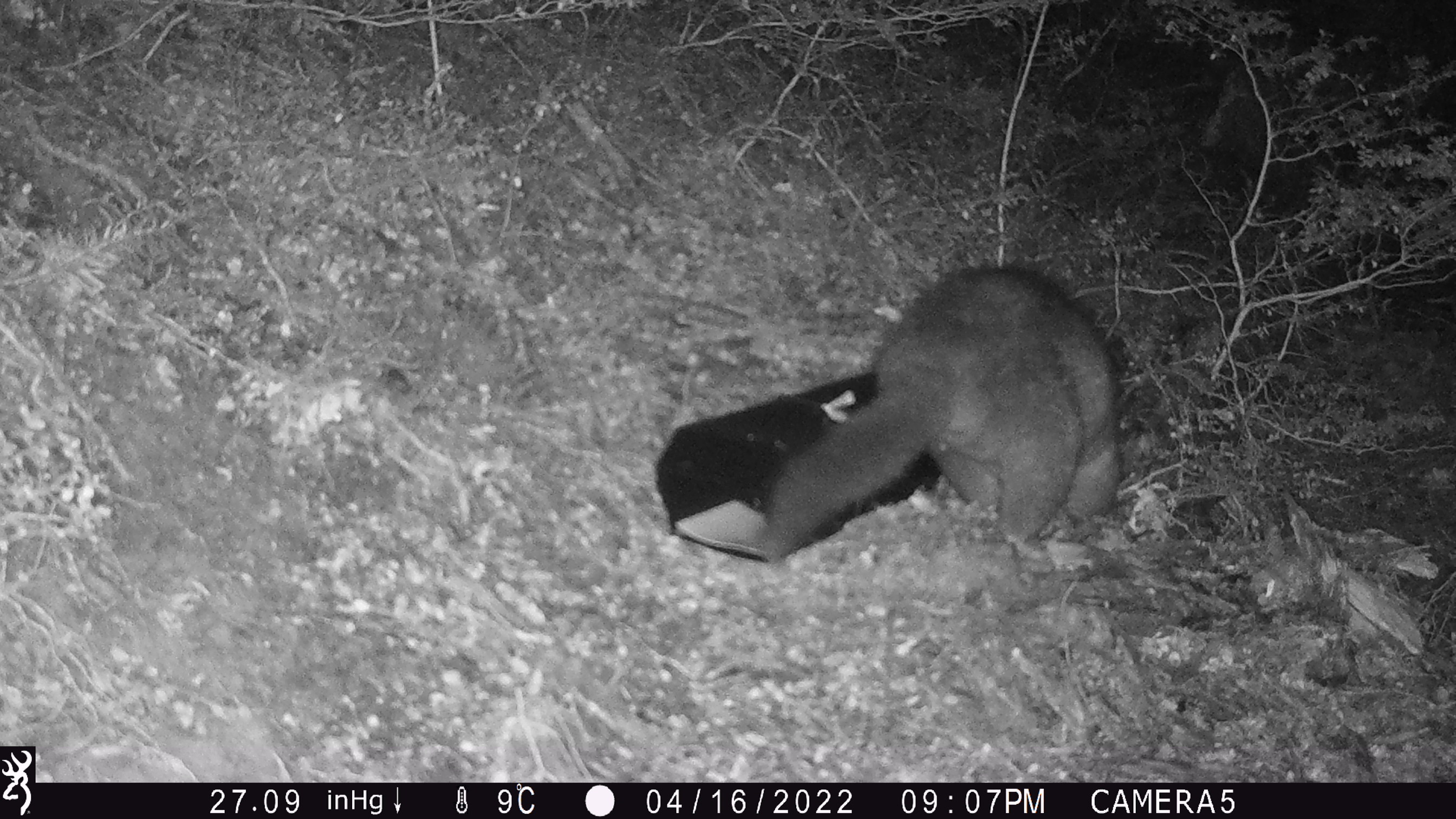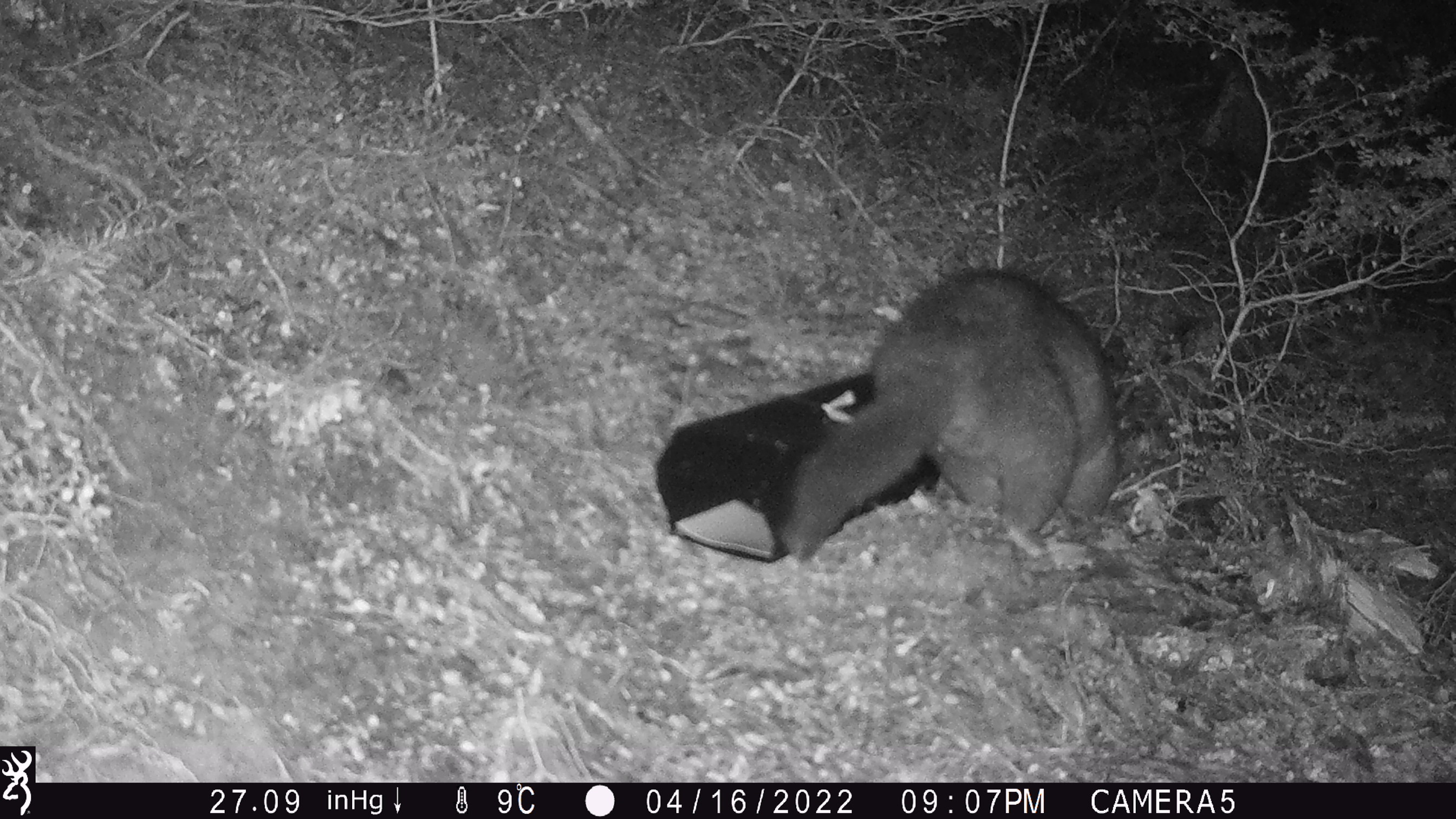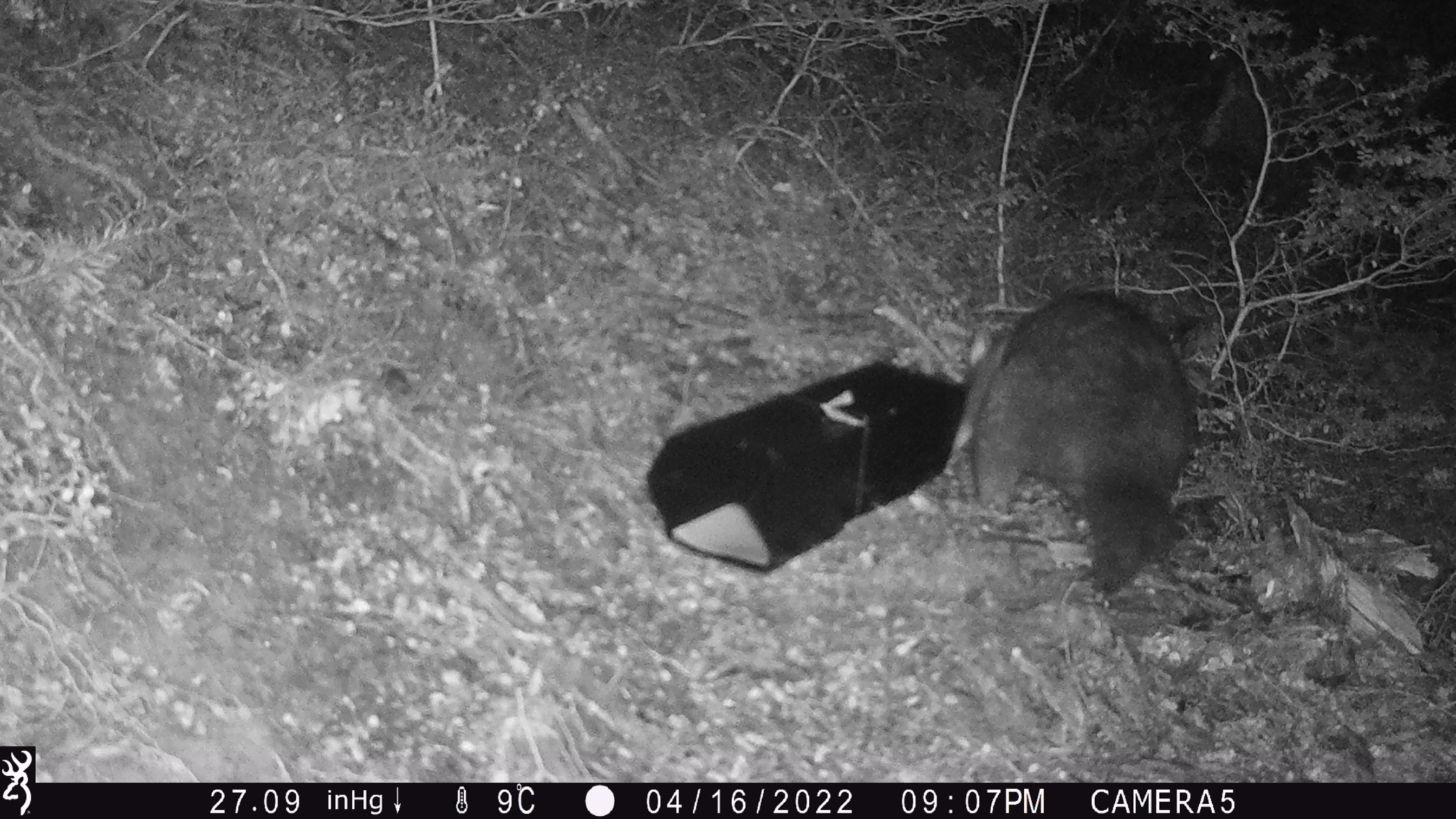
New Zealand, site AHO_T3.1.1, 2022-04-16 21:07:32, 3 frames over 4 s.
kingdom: Animalia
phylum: Chordata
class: Mammalia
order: Diprotodontia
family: Phalangeridae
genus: Trichosurus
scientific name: Trichosurus vulpecula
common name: common brushtail possum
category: possum